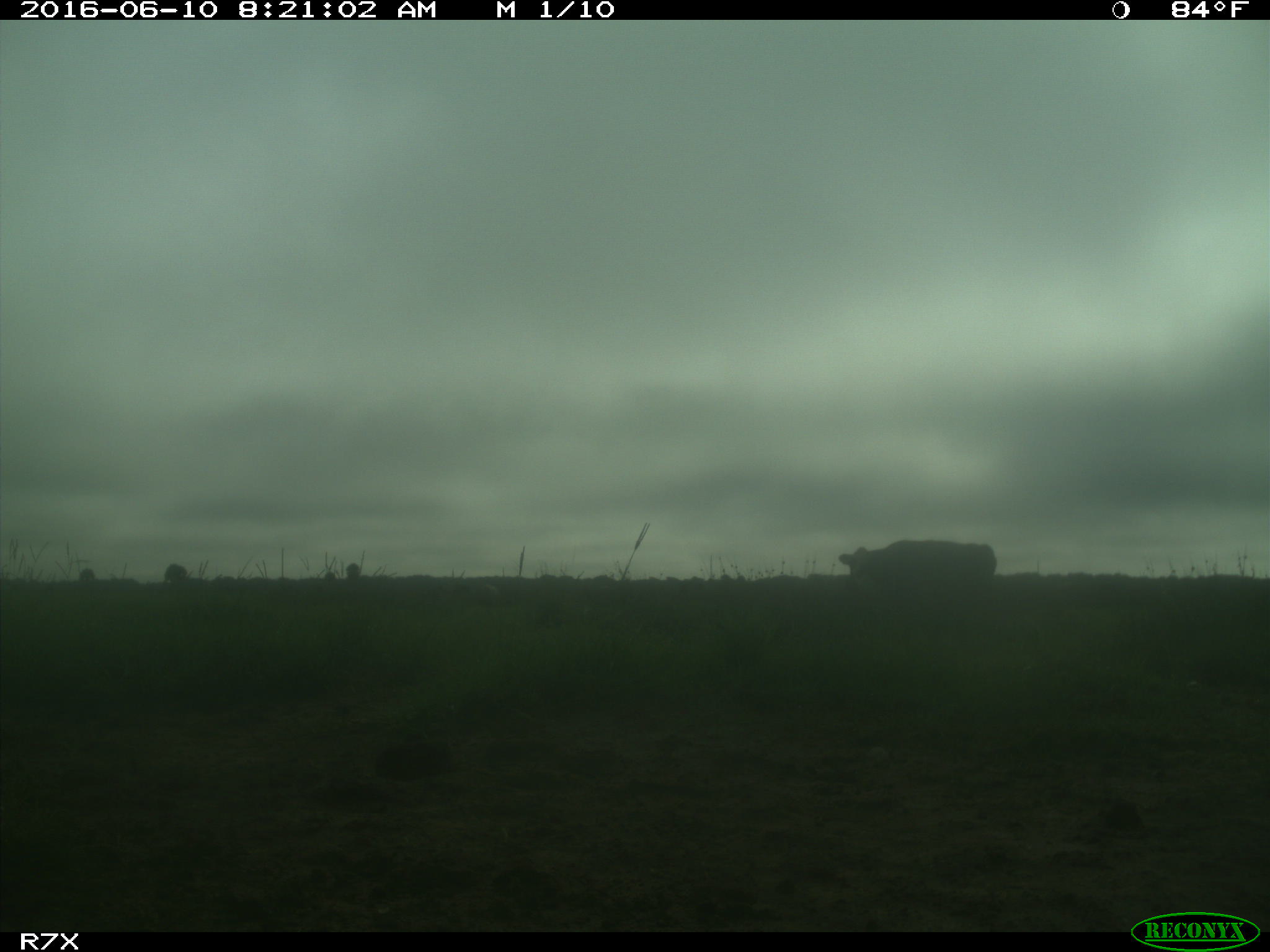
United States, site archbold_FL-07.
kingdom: Animalia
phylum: Chordata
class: Mammalia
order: Artiodactyla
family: Bovidae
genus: Bos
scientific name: Bos taurus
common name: domestic cow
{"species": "Bos taurus (domestic cow)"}